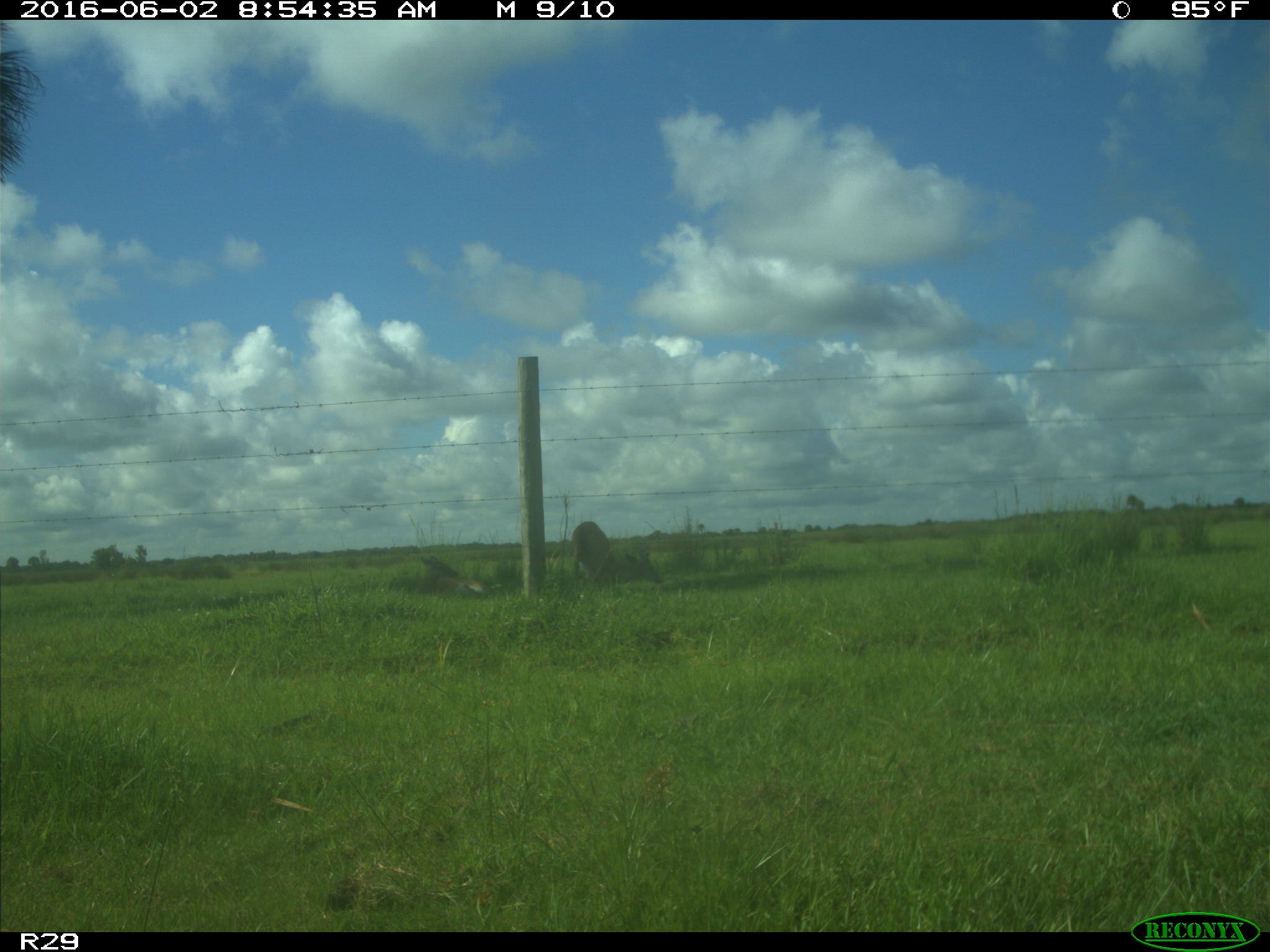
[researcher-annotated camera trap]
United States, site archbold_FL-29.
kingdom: Animalia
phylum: Chordata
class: Mammalia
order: Artiodactyla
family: Cervidae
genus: Odocoileus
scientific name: Odocoileus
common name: deer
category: unidentified deer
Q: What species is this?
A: Unidentified deer (deer) (Odocoileus).